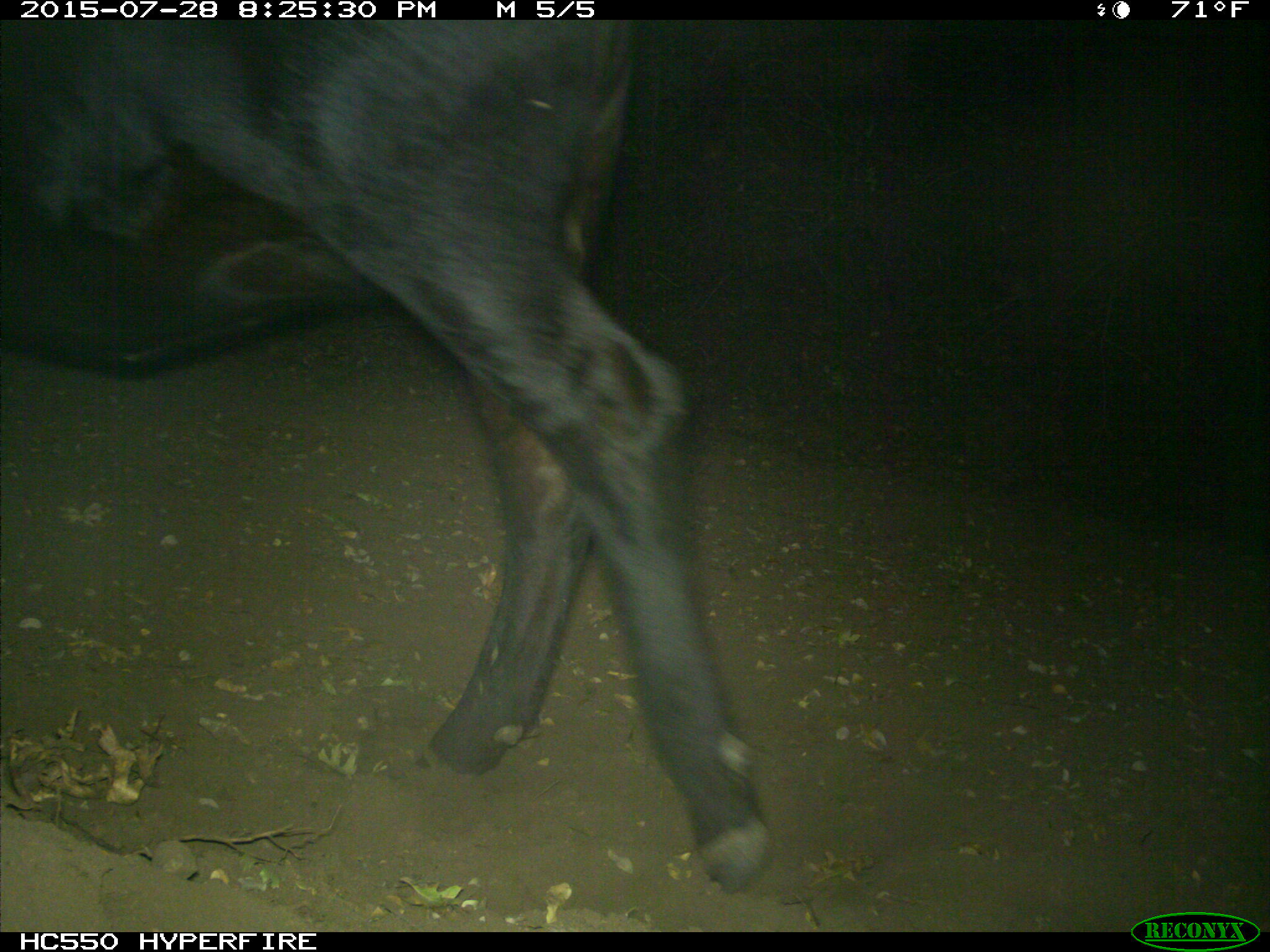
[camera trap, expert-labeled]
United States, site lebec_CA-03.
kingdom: Animalia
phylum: Chordata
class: Mammalia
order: Artiodactyla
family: Bovidae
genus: Bos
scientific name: Bos taurus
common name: domestic cow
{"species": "Bos taurus (domestic cow)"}